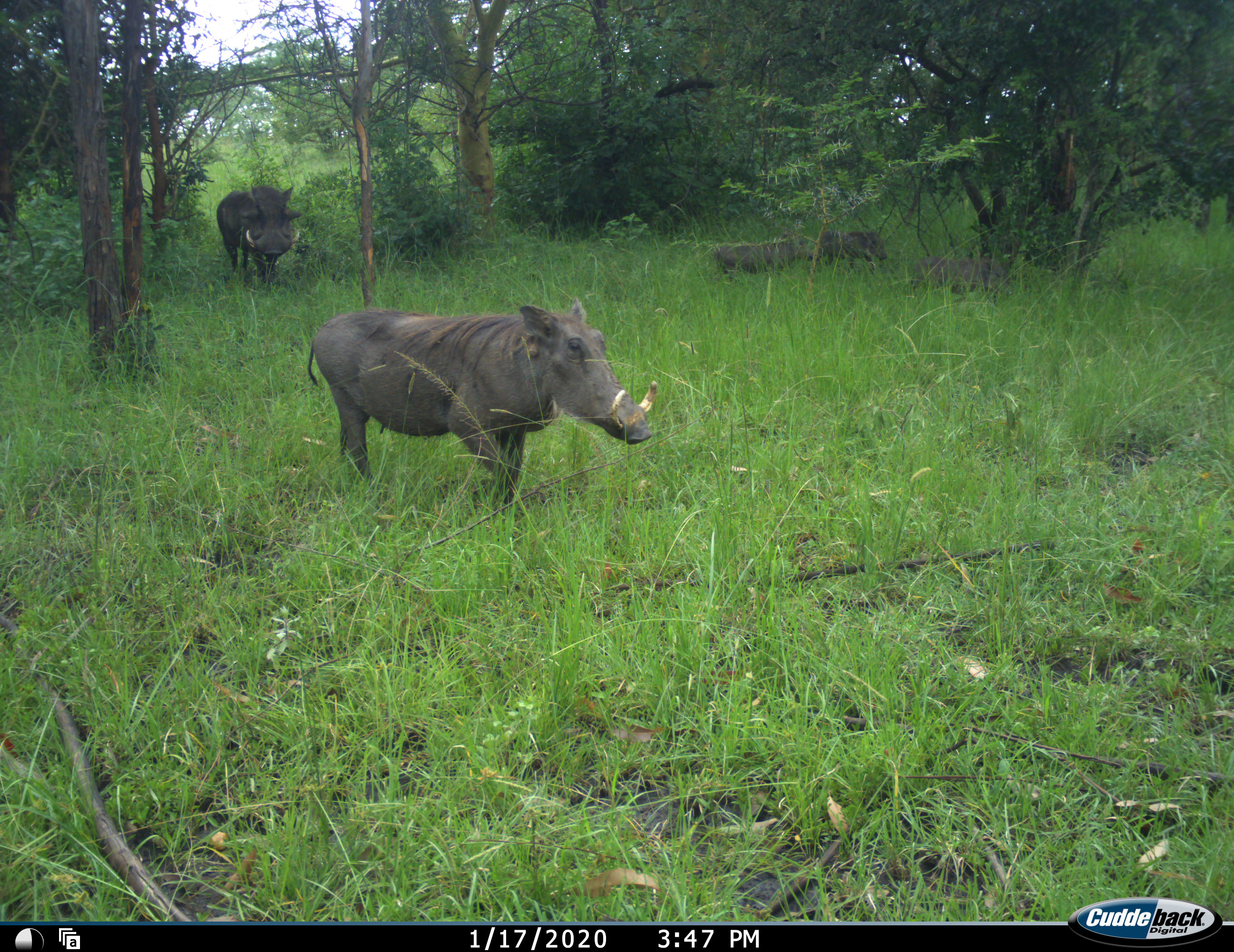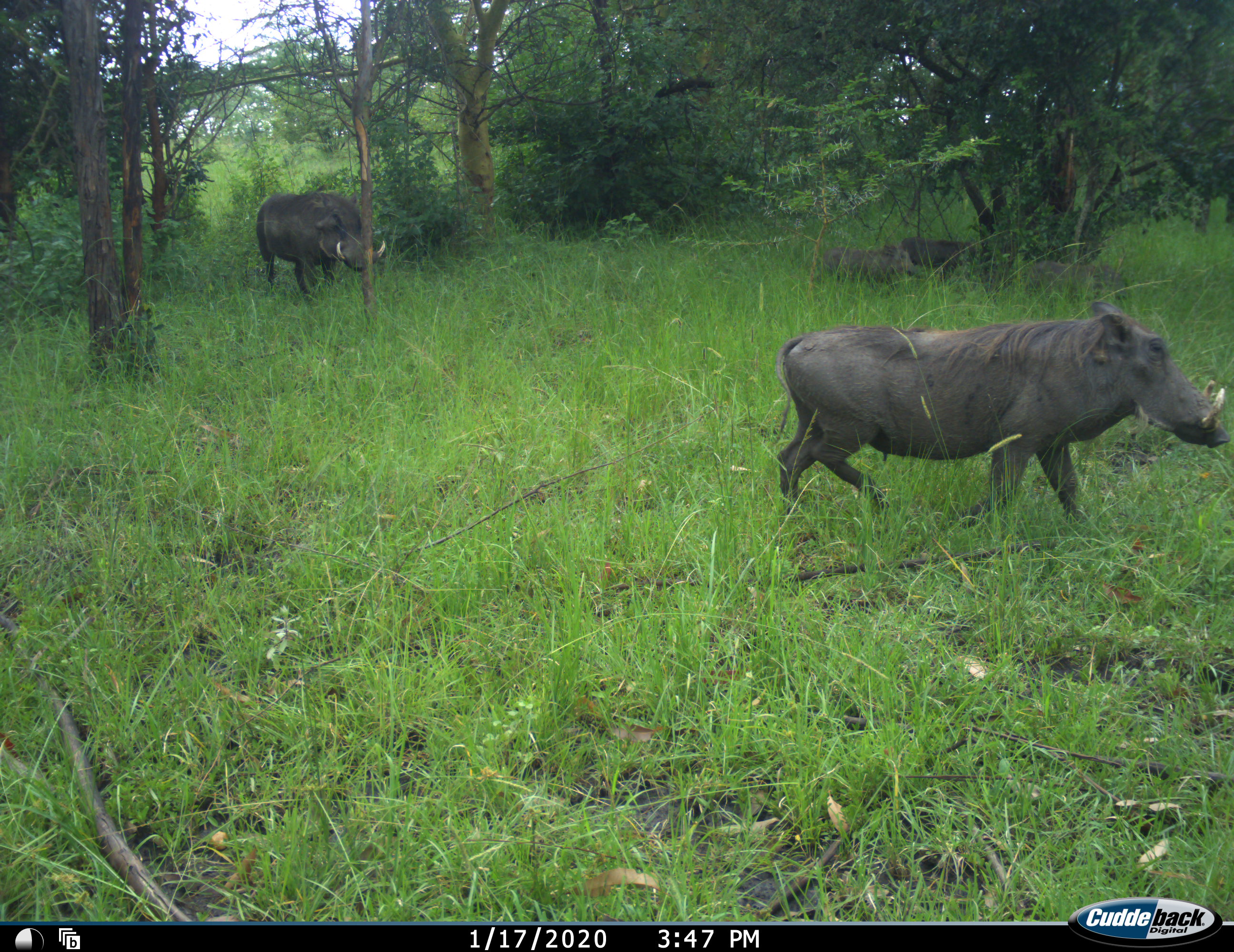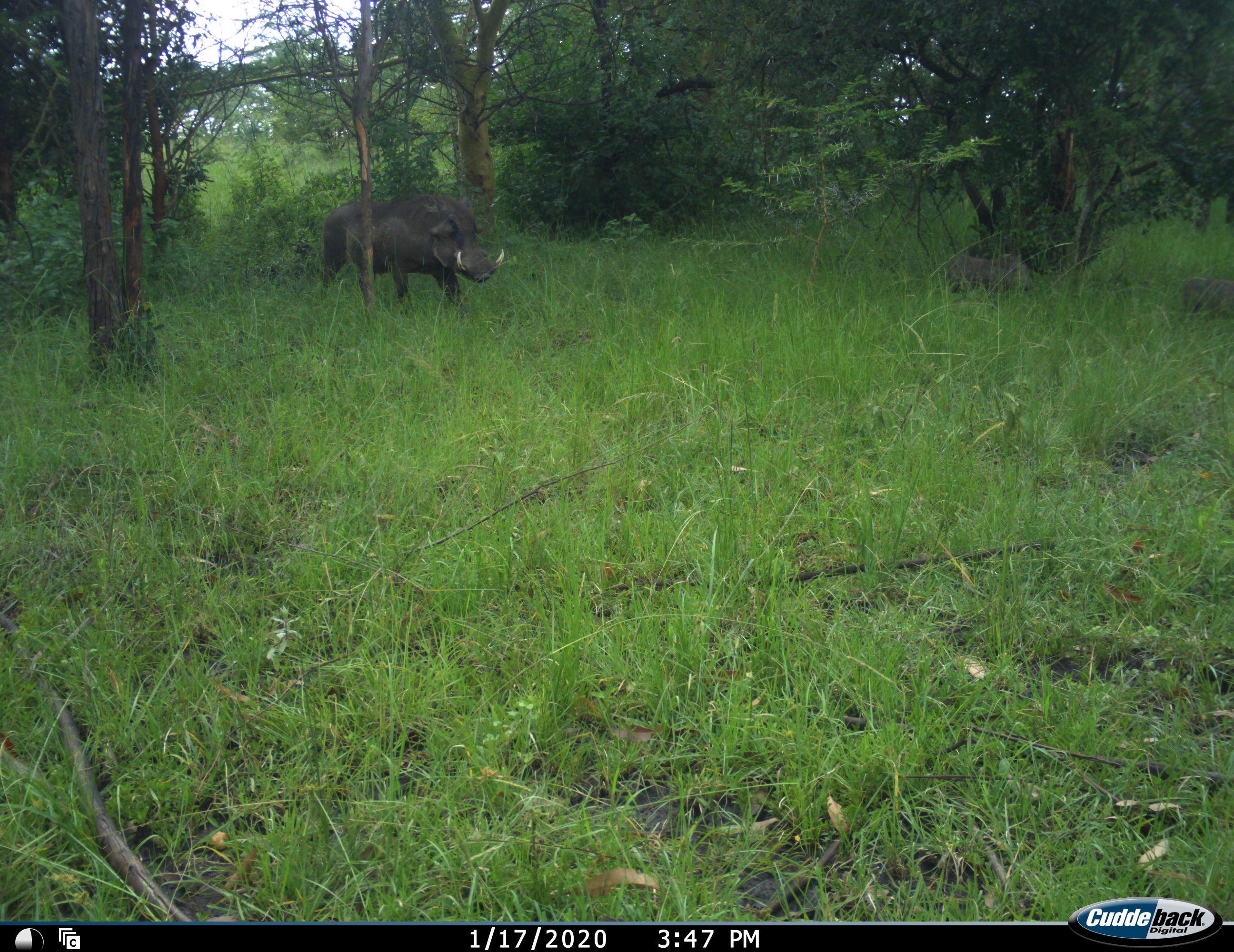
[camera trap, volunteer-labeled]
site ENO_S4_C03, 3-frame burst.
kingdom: Animalia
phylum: Chordata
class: Mammalia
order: Artiodactyla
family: Suidae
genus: Phacochoerus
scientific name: Phacochoerus africanus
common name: warthog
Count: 5.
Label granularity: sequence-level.